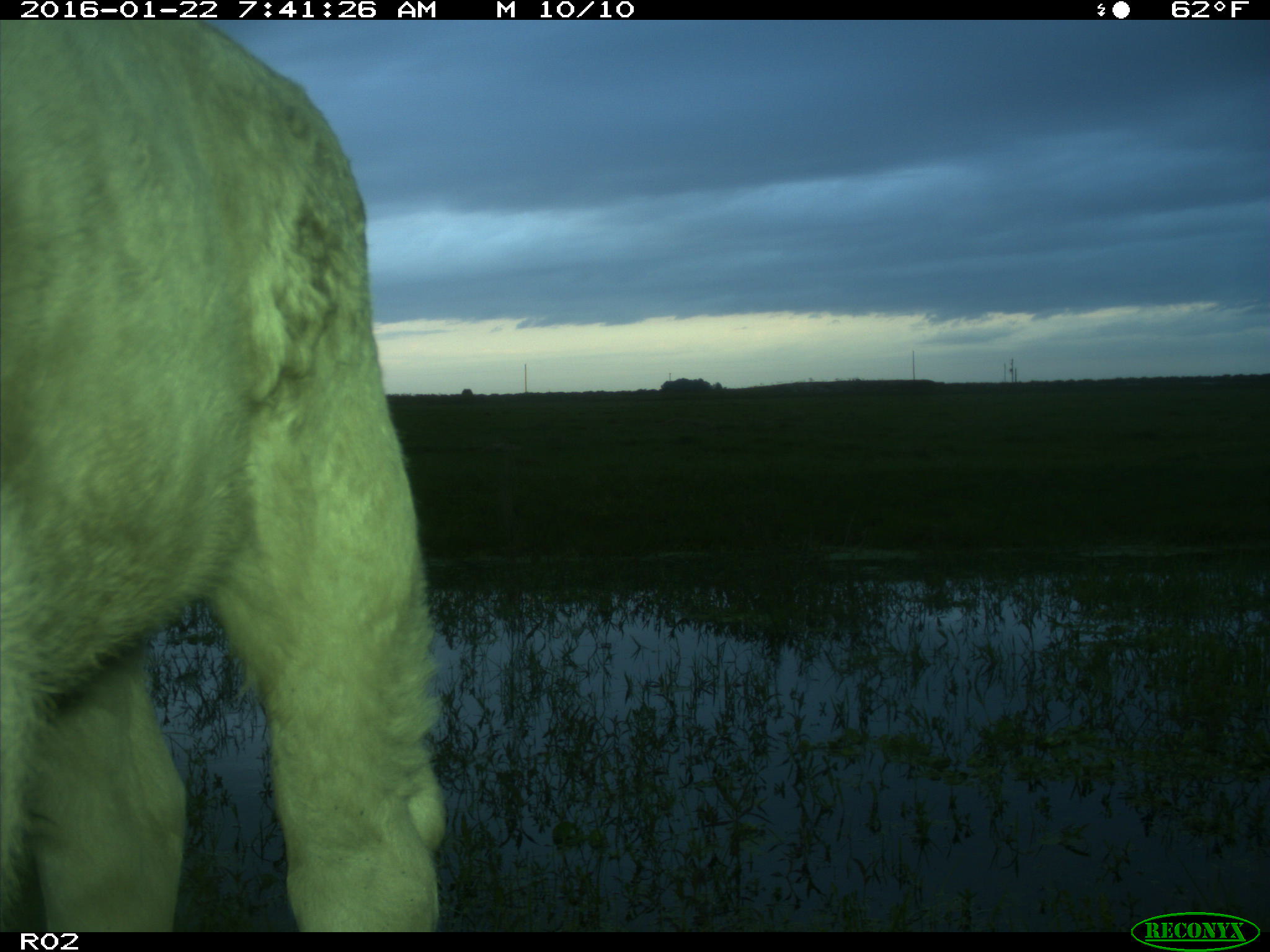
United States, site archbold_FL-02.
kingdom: Animalia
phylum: Chordata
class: Mammalia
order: Artiodactyla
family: Bovidae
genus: Bos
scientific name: Bos taurus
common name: domestic cow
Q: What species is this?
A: Bos taurus (domestic cow).